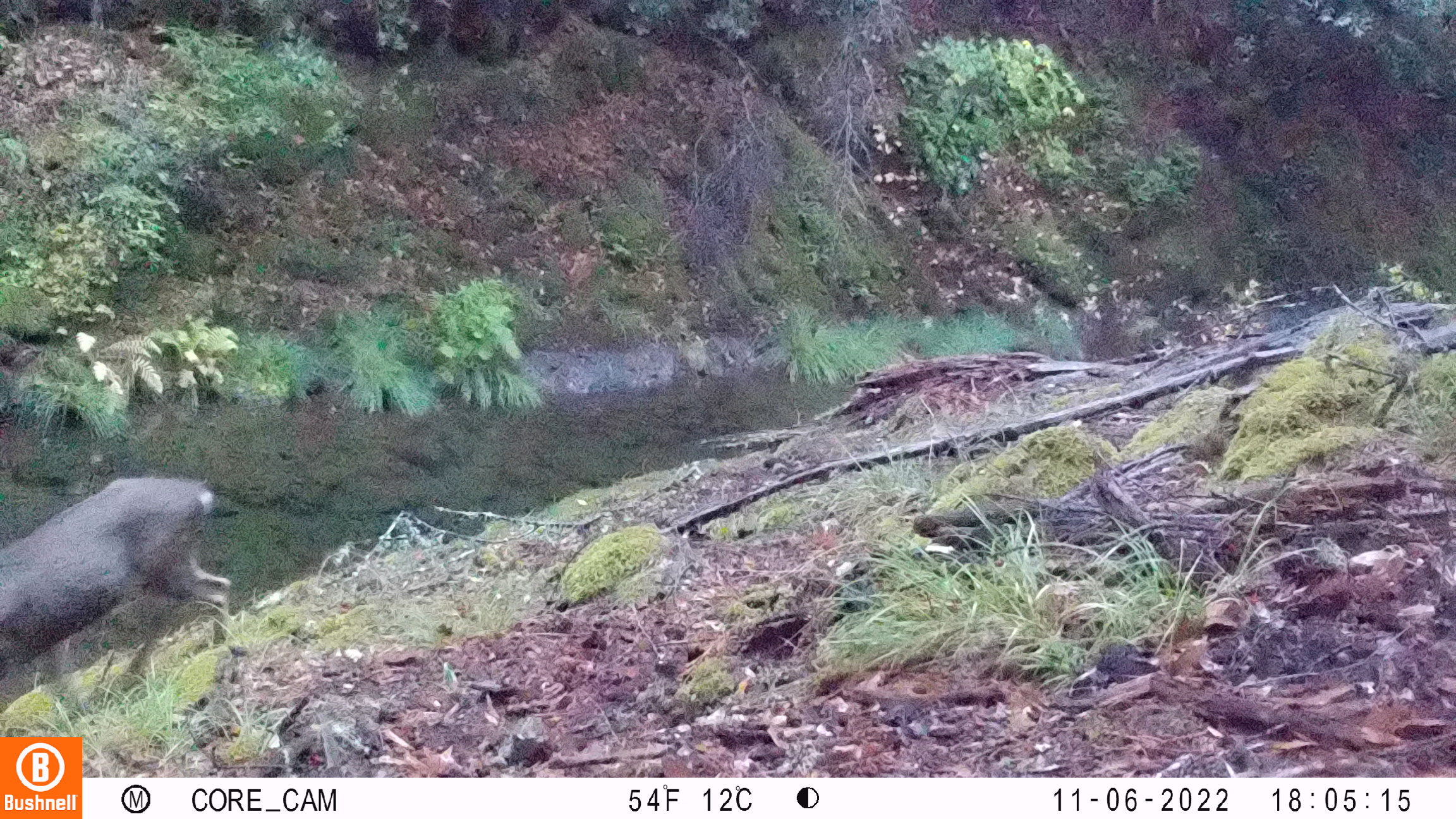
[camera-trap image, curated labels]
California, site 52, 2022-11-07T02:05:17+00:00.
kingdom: Animalia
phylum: Chordata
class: Mammalia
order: Artiodactyla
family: Cervidae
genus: Odocoileus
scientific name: Odocoileus hemionus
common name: mule deer